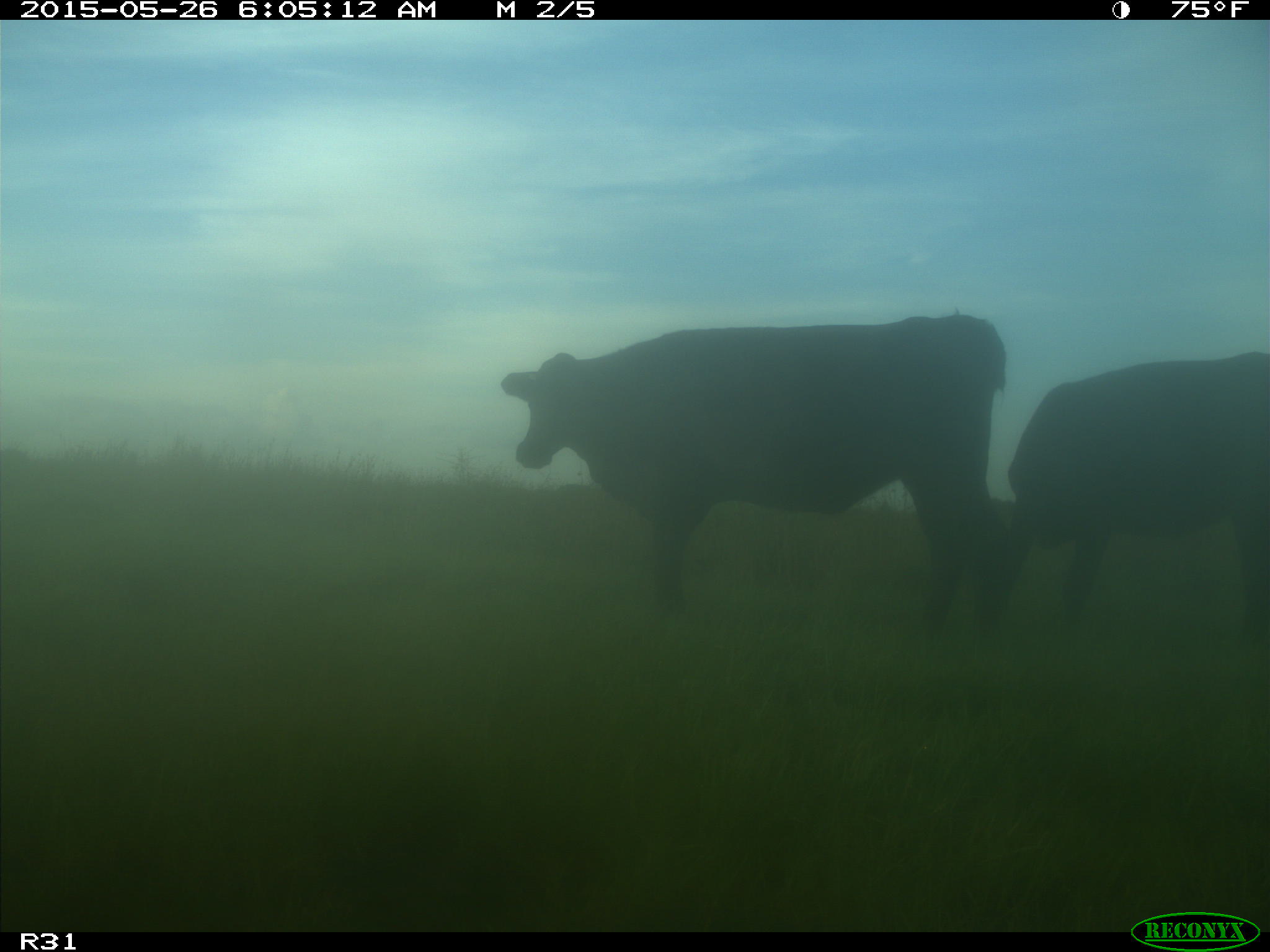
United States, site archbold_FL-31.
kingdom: Animalia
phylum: Chordata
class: Mammalia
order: Artiodactyla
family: Bovidae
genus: Bos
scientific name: Bos taurus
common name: domestic cow